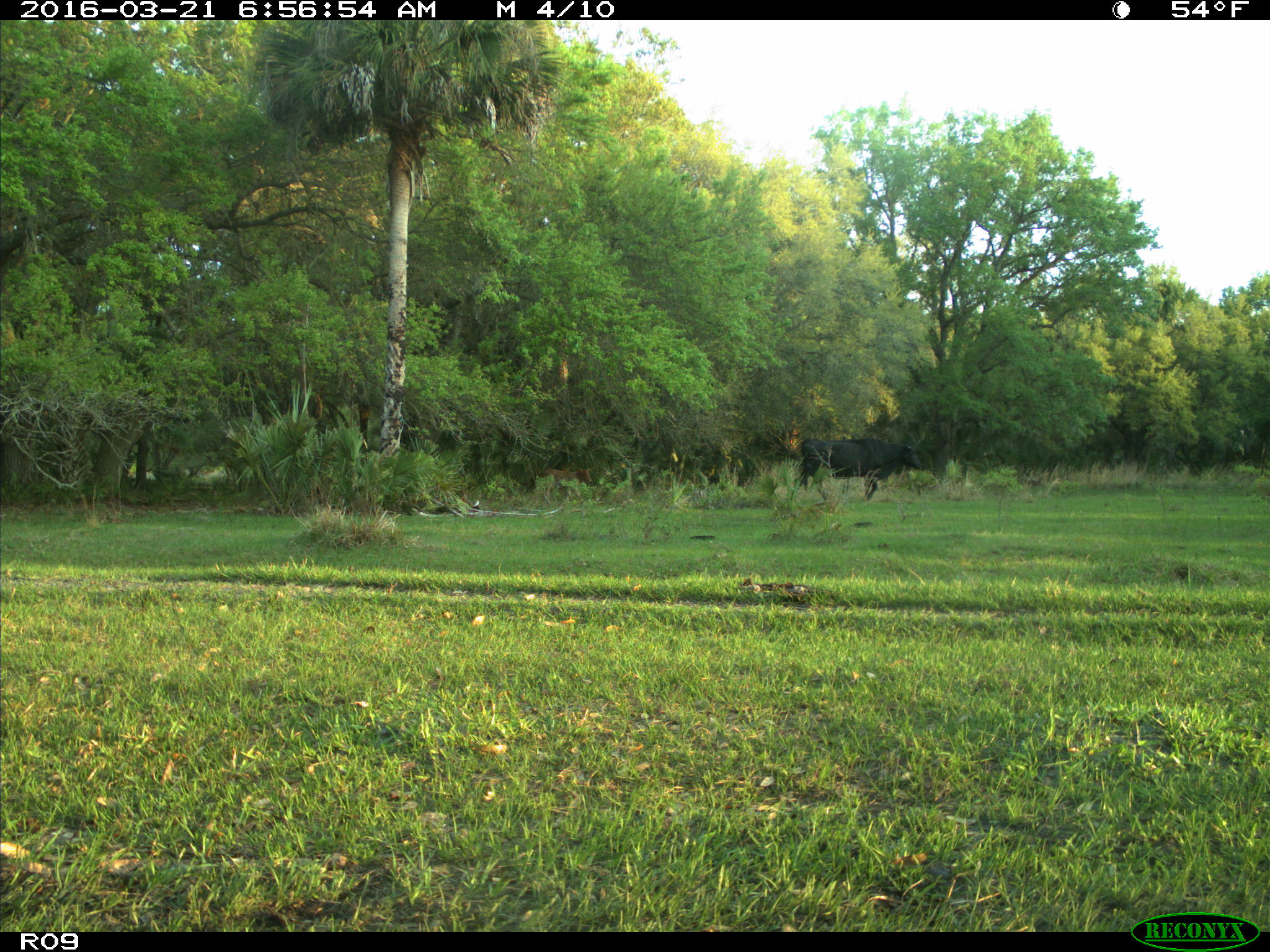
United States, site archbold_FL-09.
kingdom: Animalia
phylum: Chordata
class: Mammalia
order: Artiodactyla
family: Bovidae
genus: Bos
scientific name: Bos taurus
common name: domestic cow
Bos taurus (domestic cow).